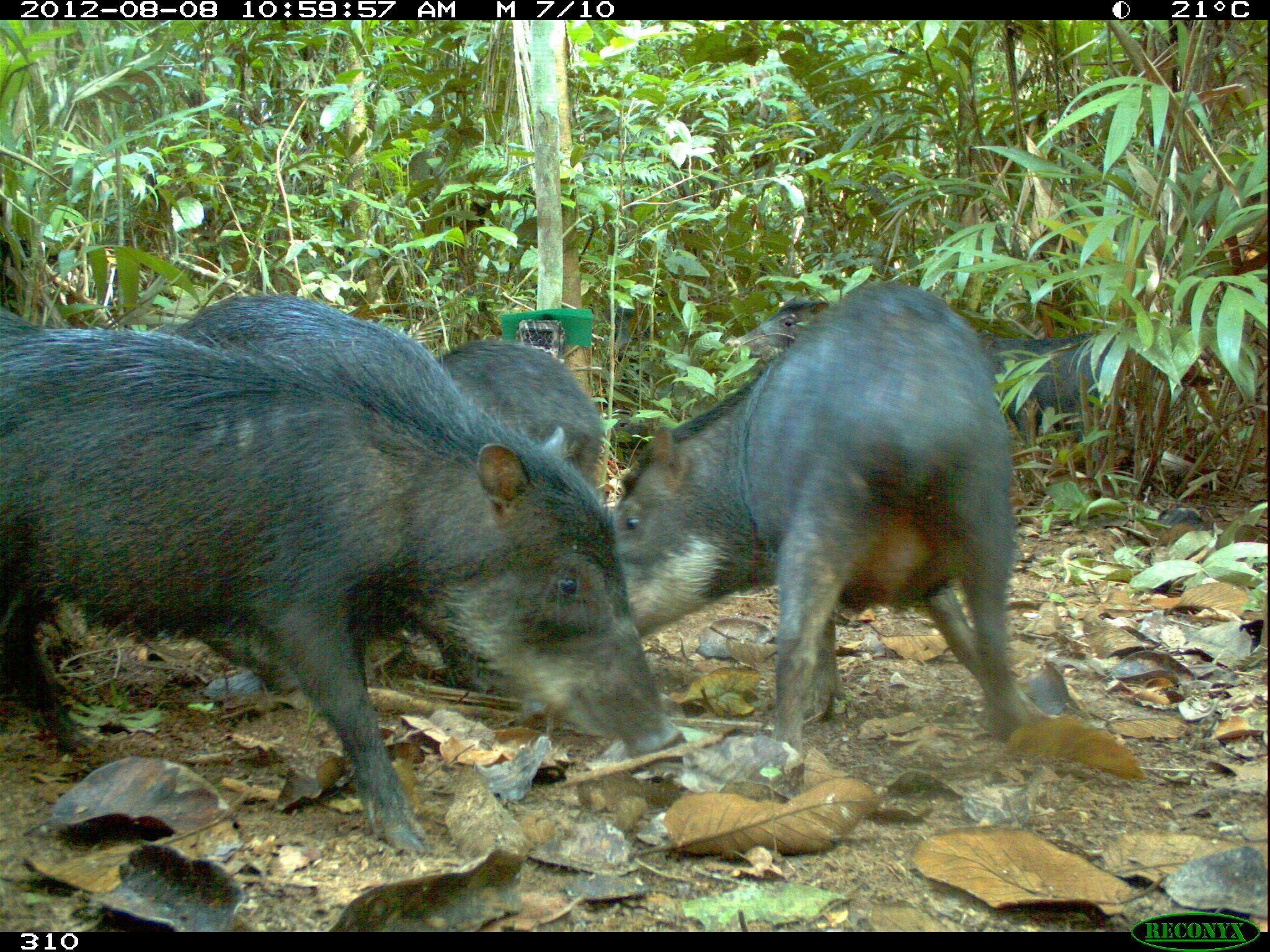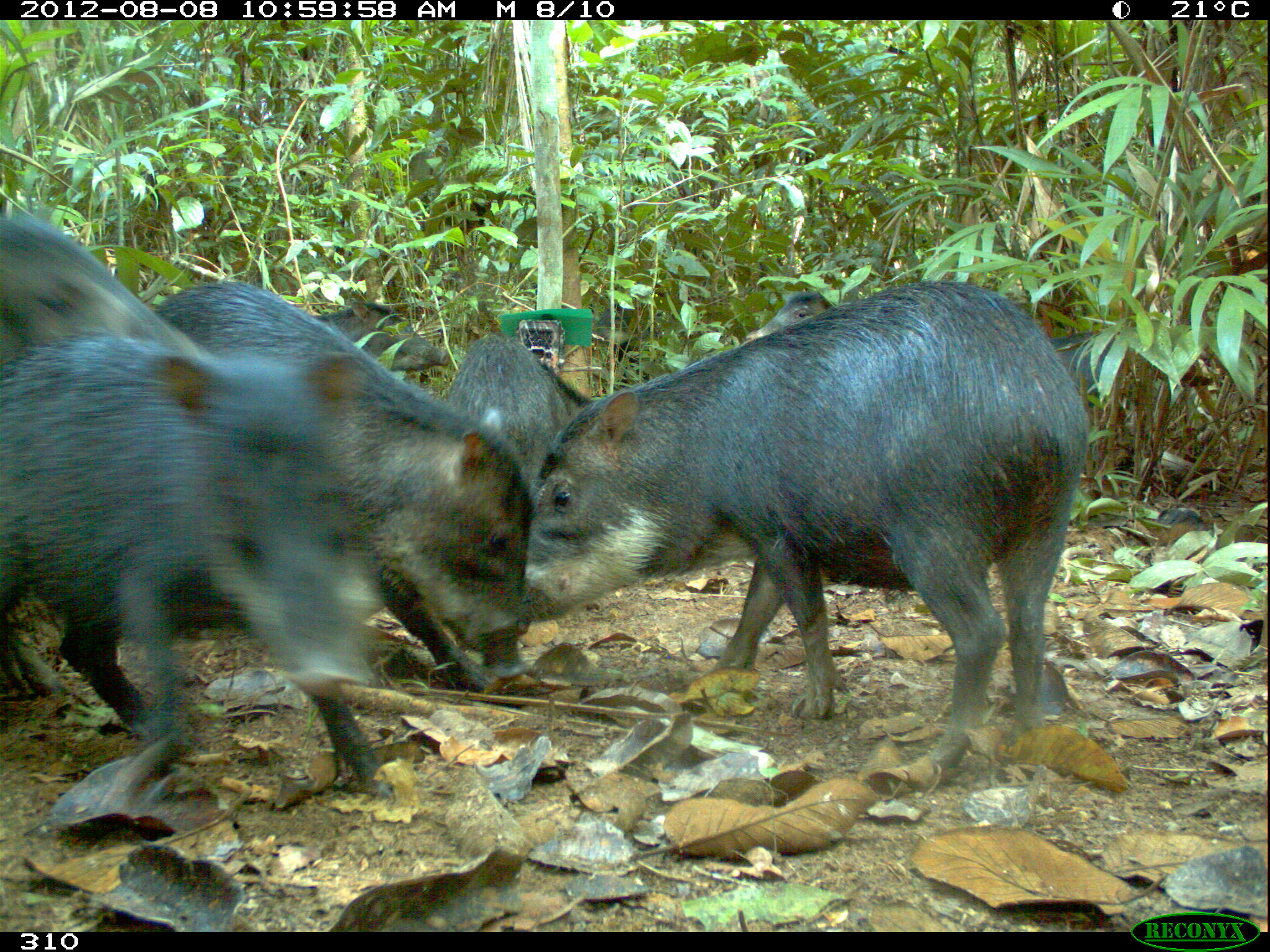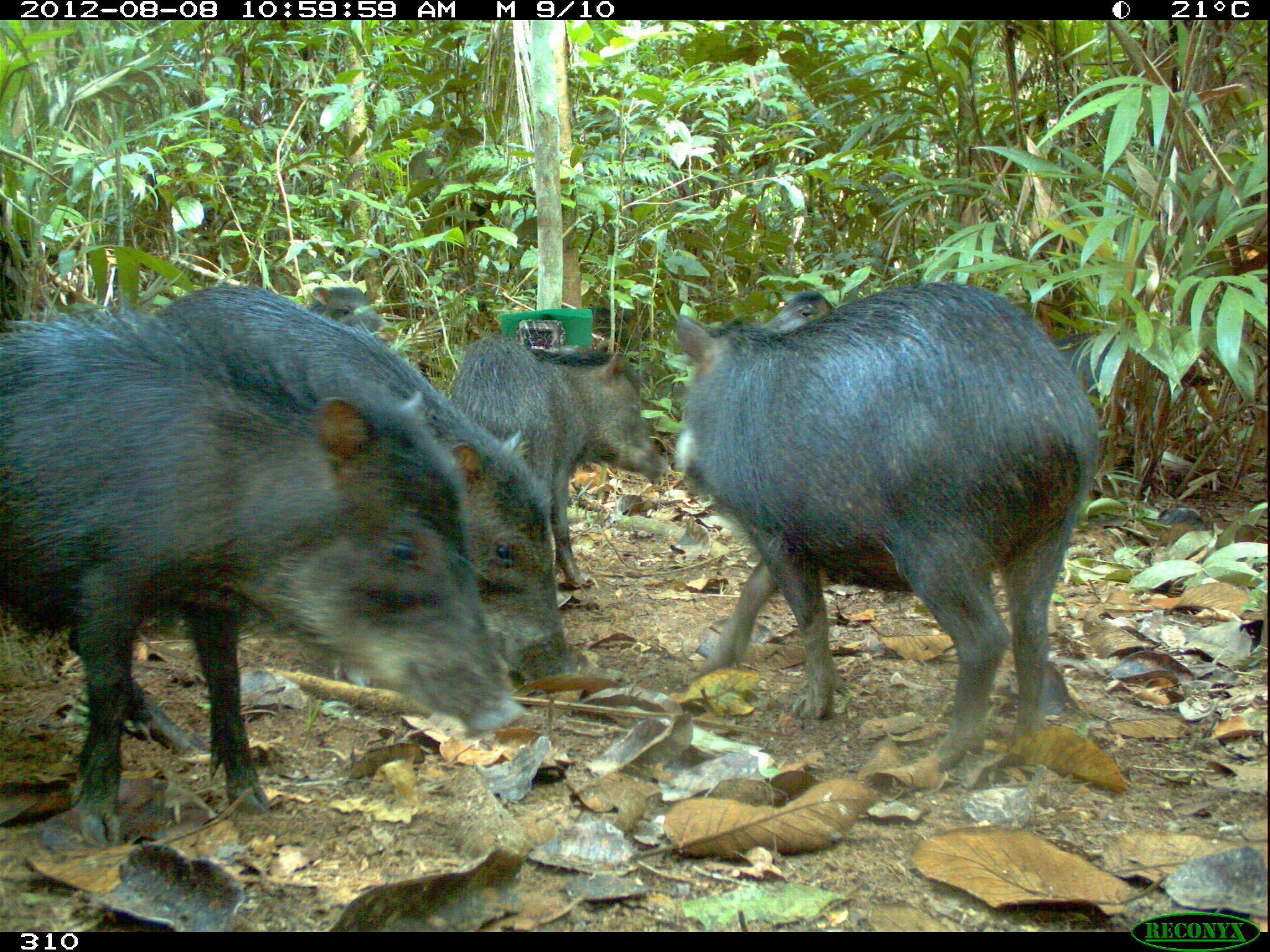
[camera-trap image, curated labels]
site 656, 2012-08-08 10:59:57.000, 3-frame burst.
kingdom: Animalia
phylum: Chordata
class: Mammalia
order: Artiodactyla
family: Tayassuidae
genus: Tayassu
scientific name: Tayassu pecari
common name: white-lipped peccary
Tayassu pecari (white-lipped peccary).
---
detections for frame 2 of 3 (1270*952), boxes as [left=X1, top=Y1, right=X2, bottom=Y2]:
tayassu pecari: [left=523, top=277, right=1089, bottom=780]; [left=0, top=331, right=398, bottom=804]; [left=155, top=278, right=540, bottom=684]; [left=0, top=202, right=219, bottom=368]; [left=437, top=330, right=605, bottom=484]; [left=308, top=285, right=450, bottom=376]; [left=1044, top=325, right=1139, bottom=410]; [left=742, top=290, right=833, bottom=339]